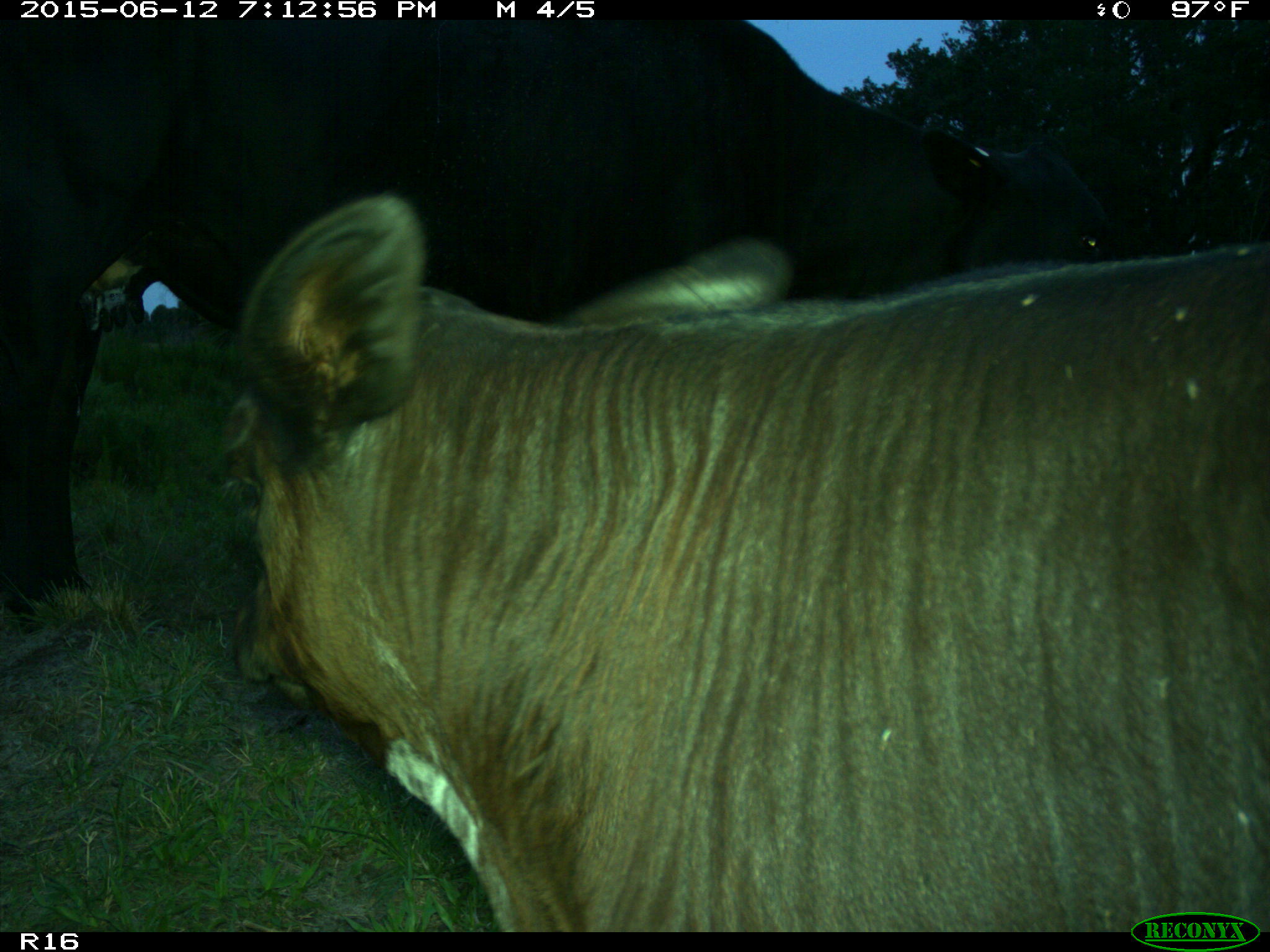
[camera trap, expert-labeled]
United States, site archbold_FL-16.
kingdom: Animalia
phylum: Chordata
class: Mammalia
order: Artiodactyla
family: Bovidae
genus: Bos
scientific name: Bos taurus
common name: domestic cow